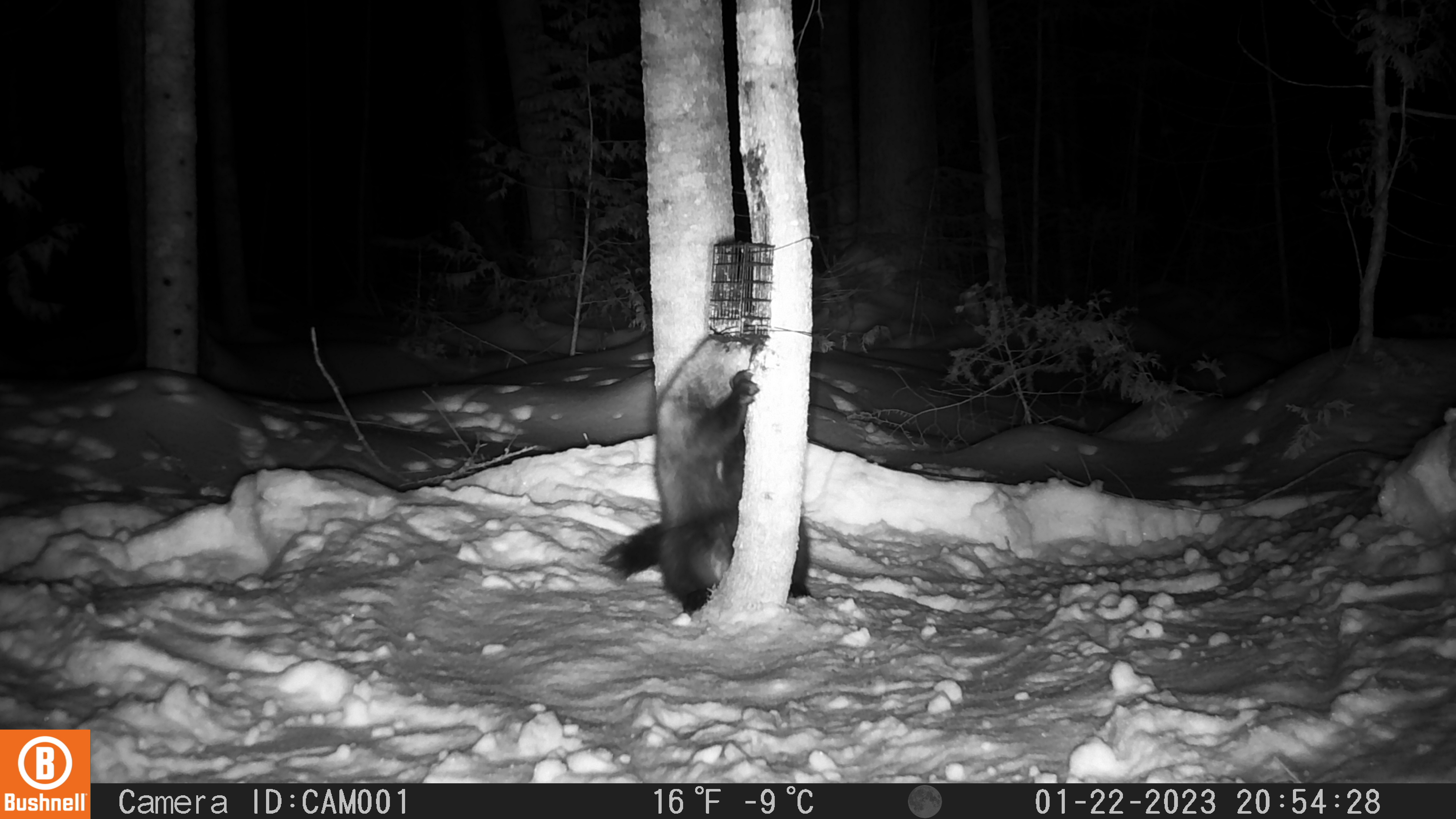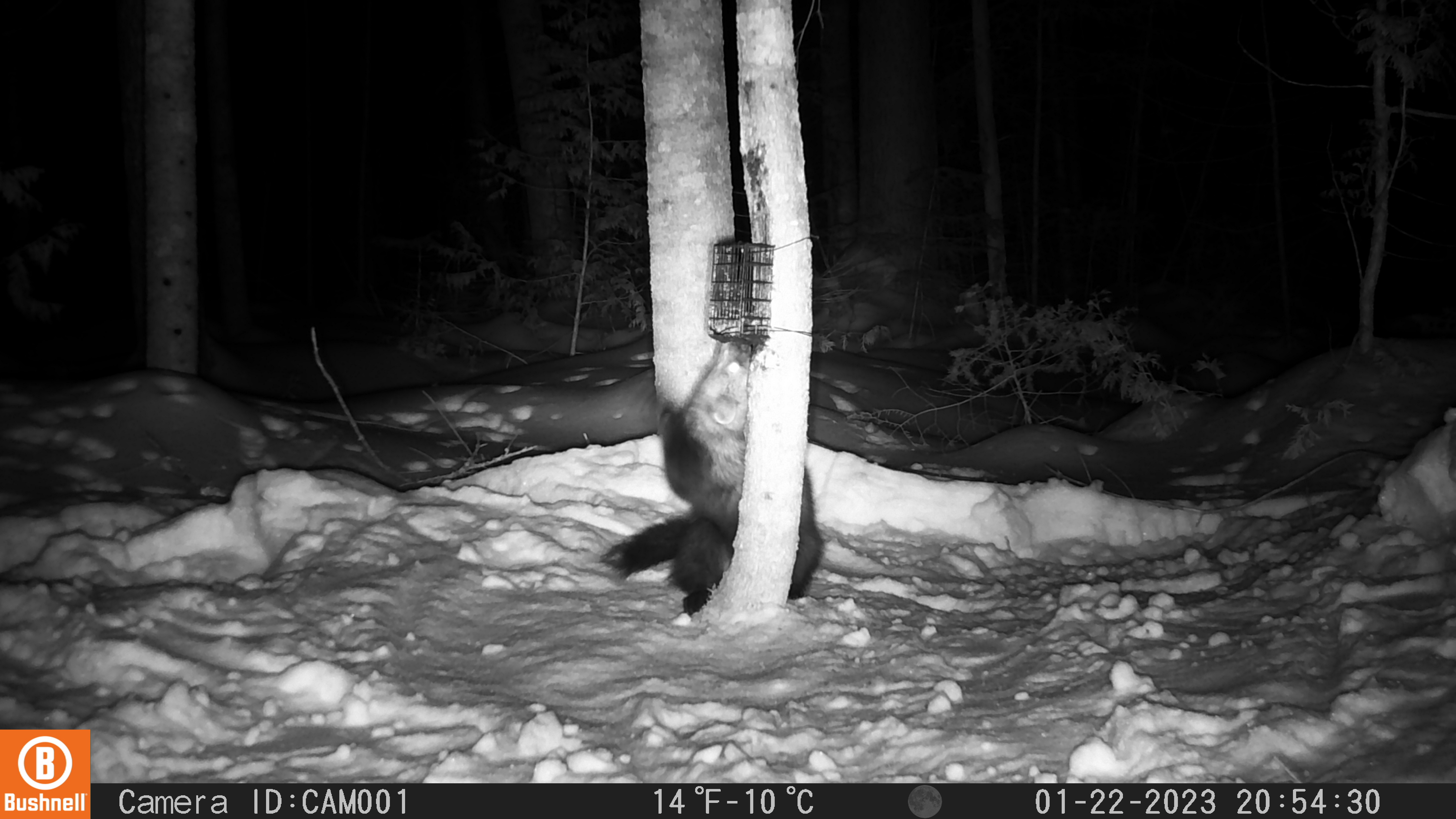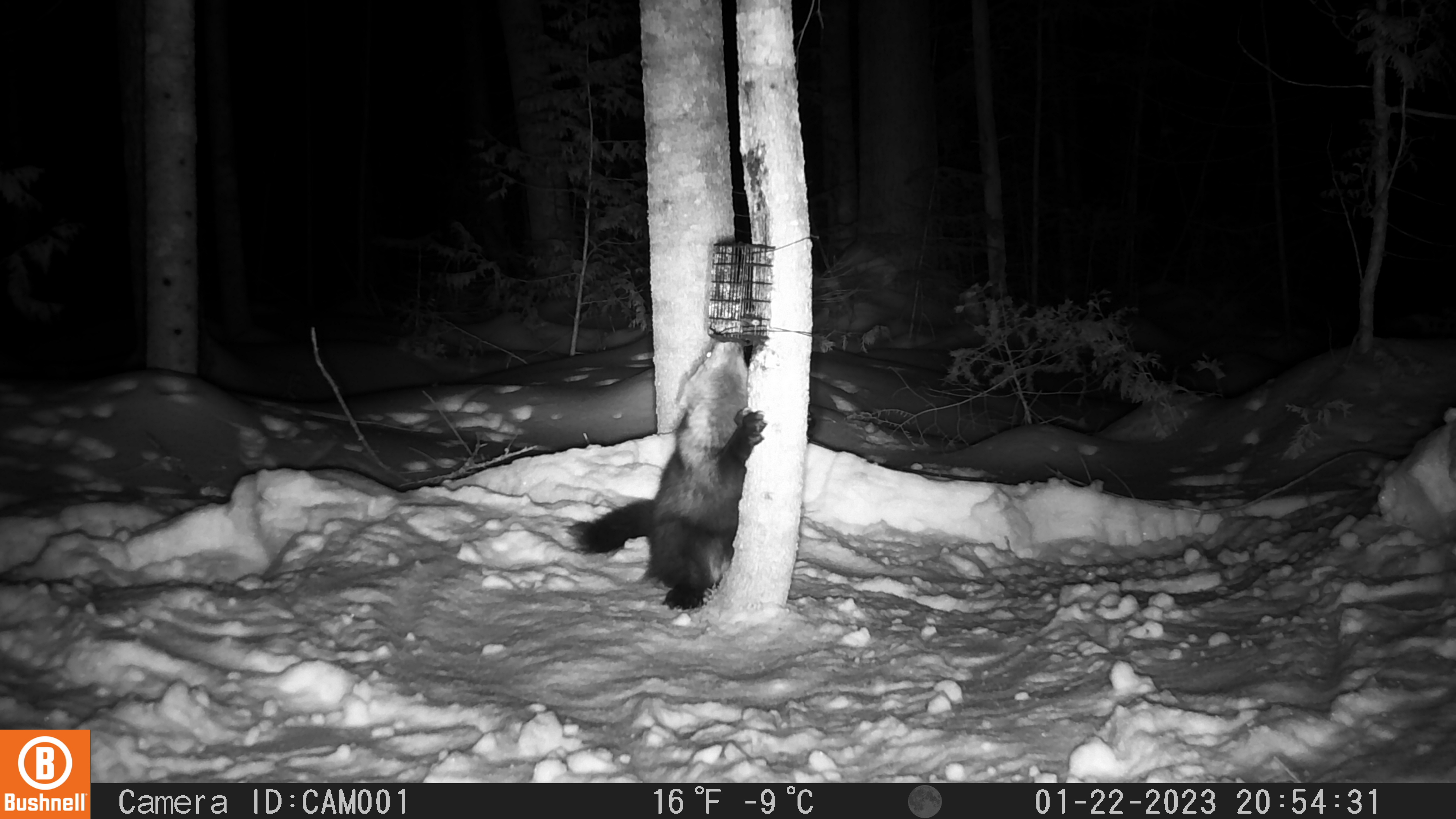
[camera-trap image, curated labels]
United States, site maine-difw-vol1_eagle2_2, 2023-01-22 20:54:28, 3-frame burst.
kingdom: Animalia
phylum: Chordata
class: Mammalia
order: Carnivora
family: Mustelidae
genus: Pekania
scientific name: Pekania pennanti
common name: fisher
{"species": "fisher (Pekania pennanti)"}